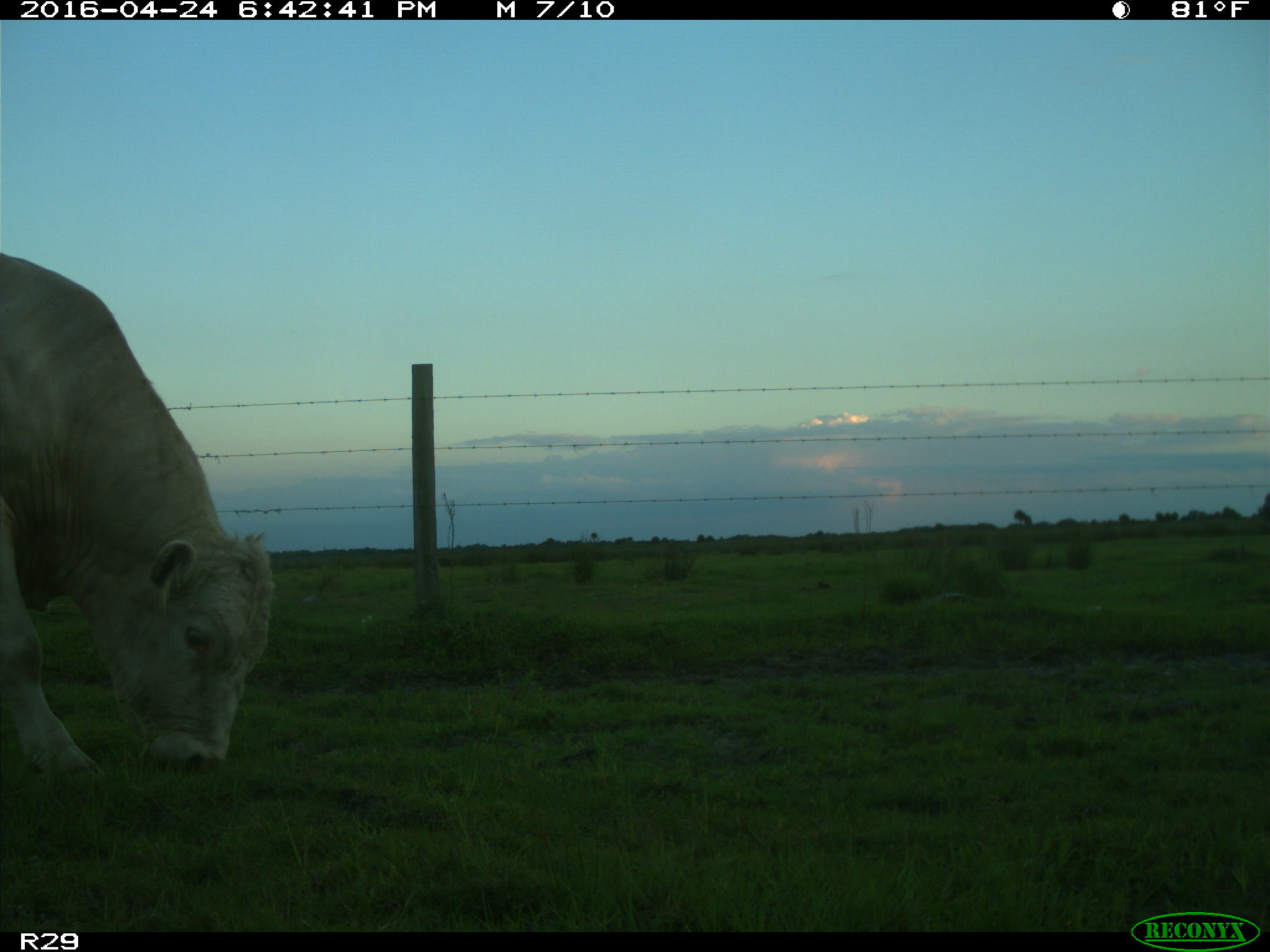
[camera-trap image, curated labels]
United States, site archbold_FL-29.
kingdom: Animalia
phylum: Chordata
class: Mammalia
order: Artiodactyla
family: Bovidae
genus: Bos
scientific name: Bos taurus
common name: domestic cow